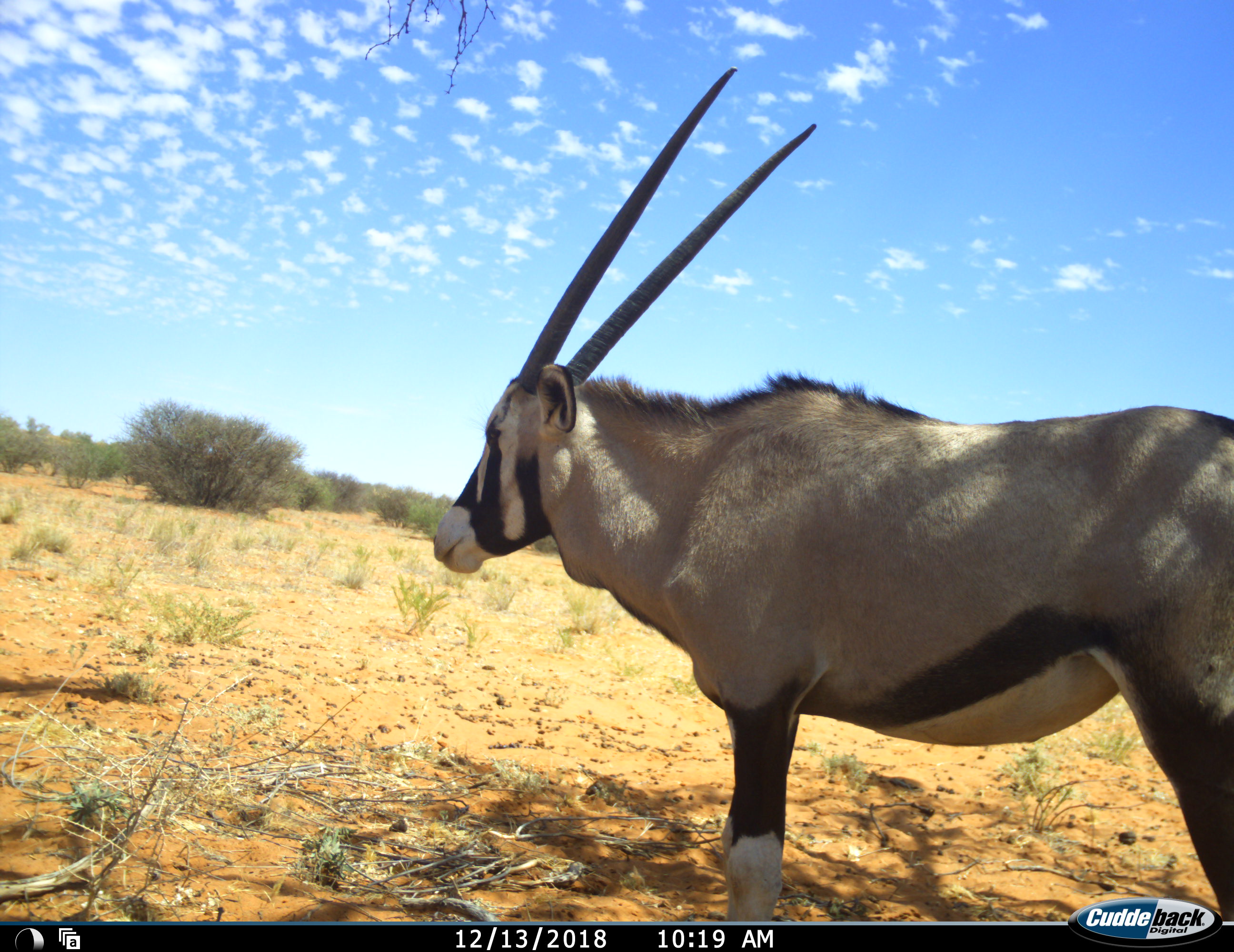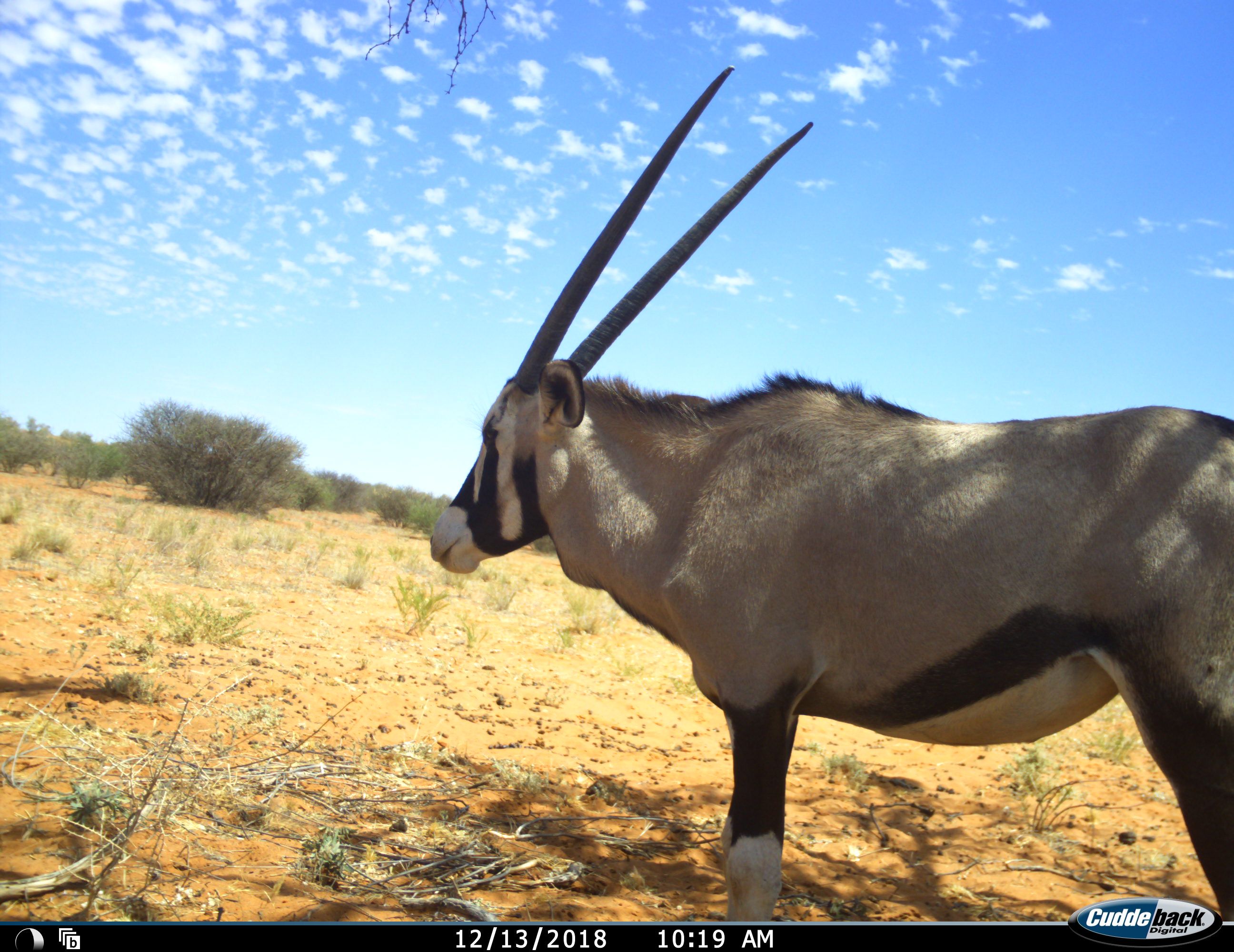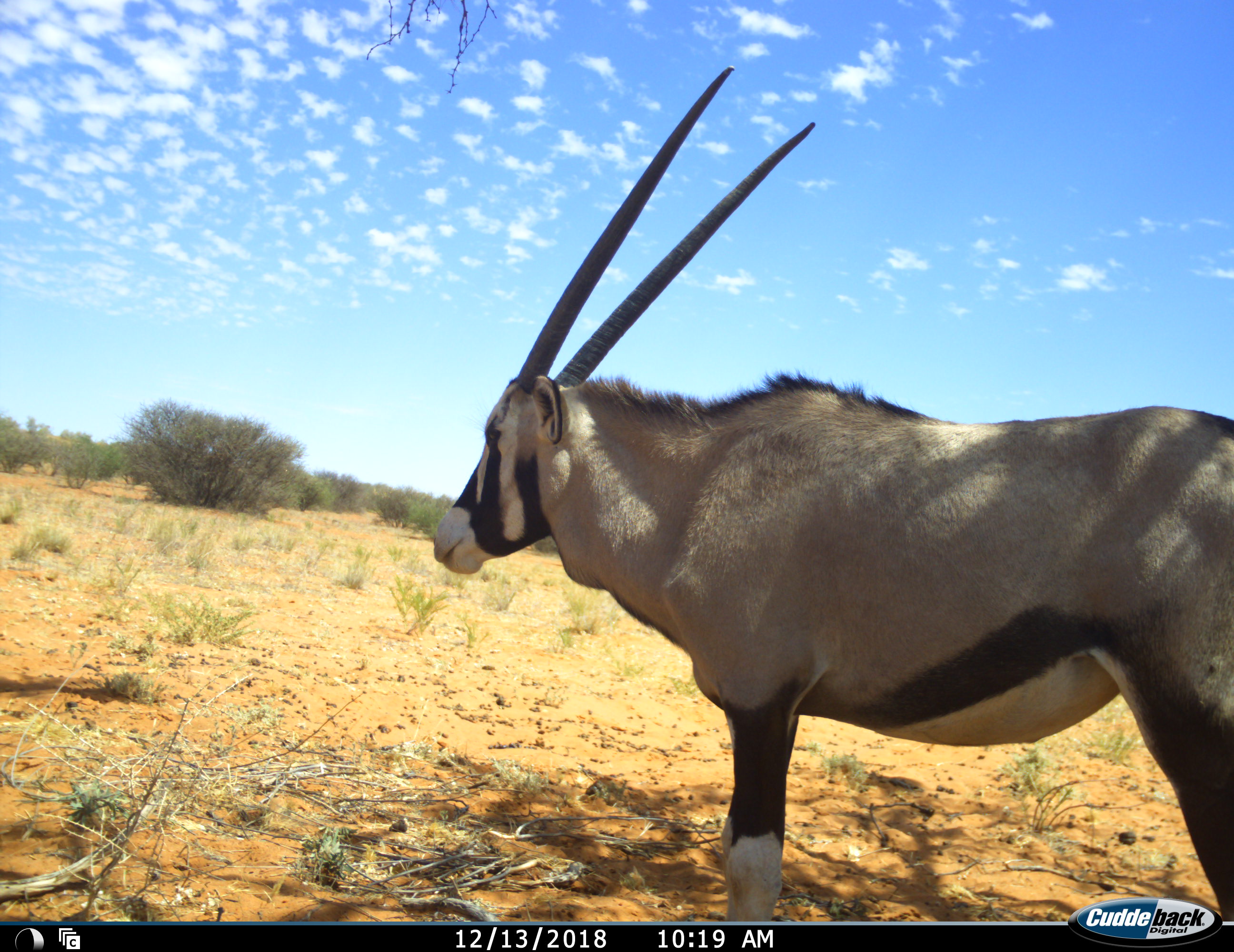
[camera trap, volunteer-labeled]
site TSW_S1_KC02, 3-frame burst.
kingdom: Animalia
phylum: Chordata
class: Mammalia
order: Artiodactyla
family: Bovidae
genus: Oryx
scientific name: Oryx gazella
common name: gemsbok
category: oryx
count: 1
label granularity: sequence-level